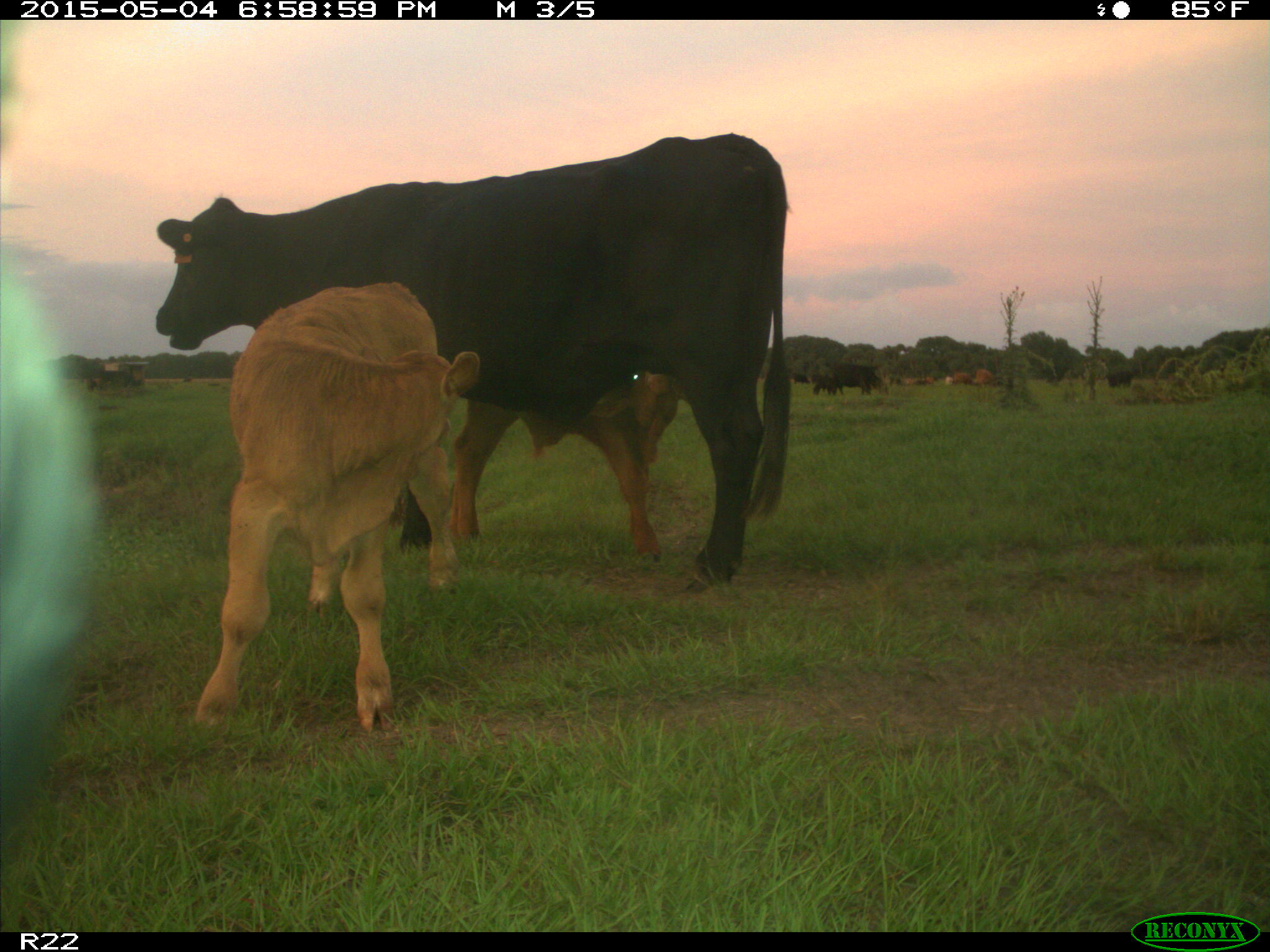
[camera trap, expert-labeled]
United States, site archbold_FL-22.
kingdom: Animalia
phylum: Chordata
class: Mammalia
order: Artiodactyla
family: Bovidae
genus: Bos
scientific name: Bos taurus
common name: domestic cow